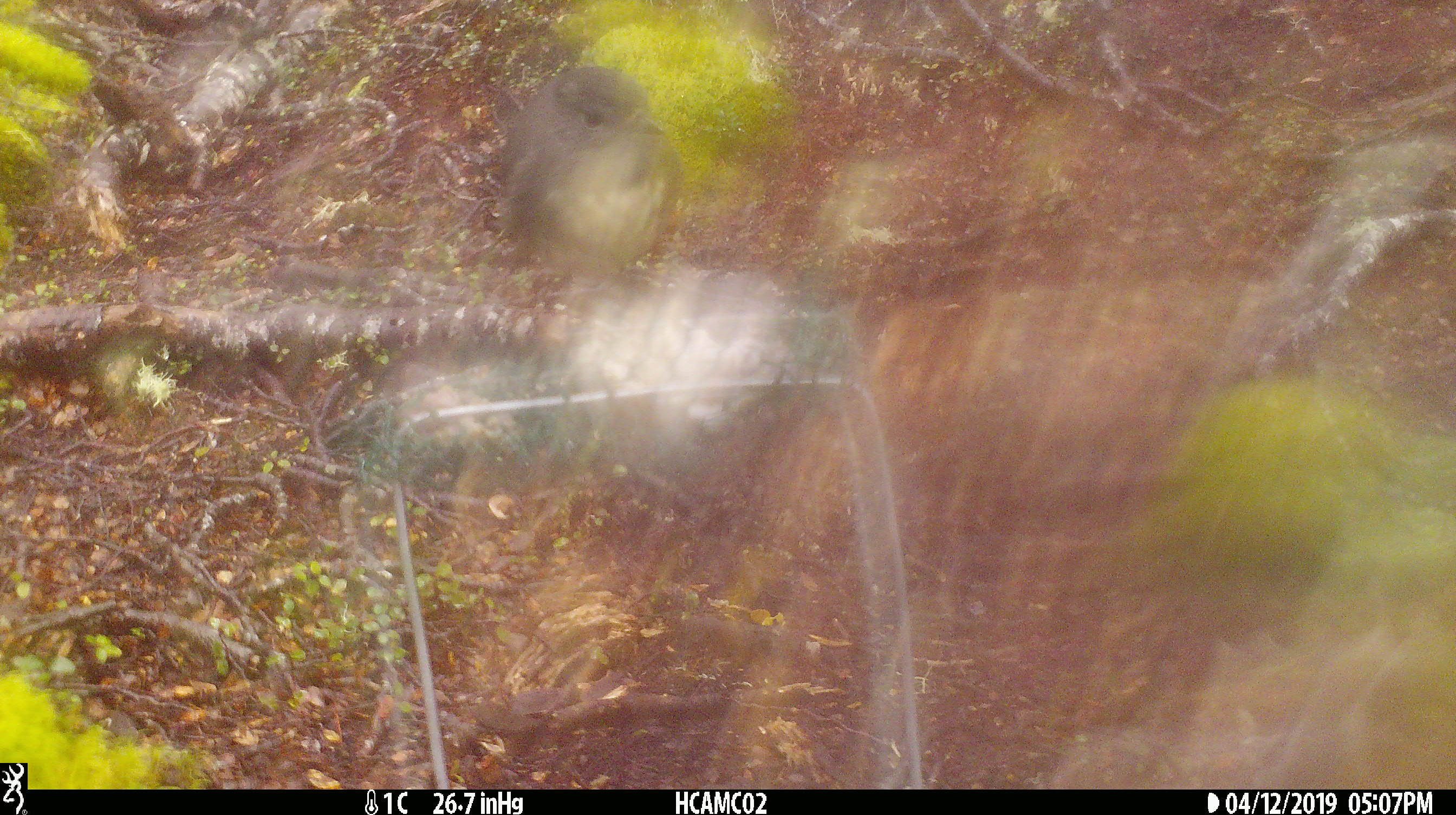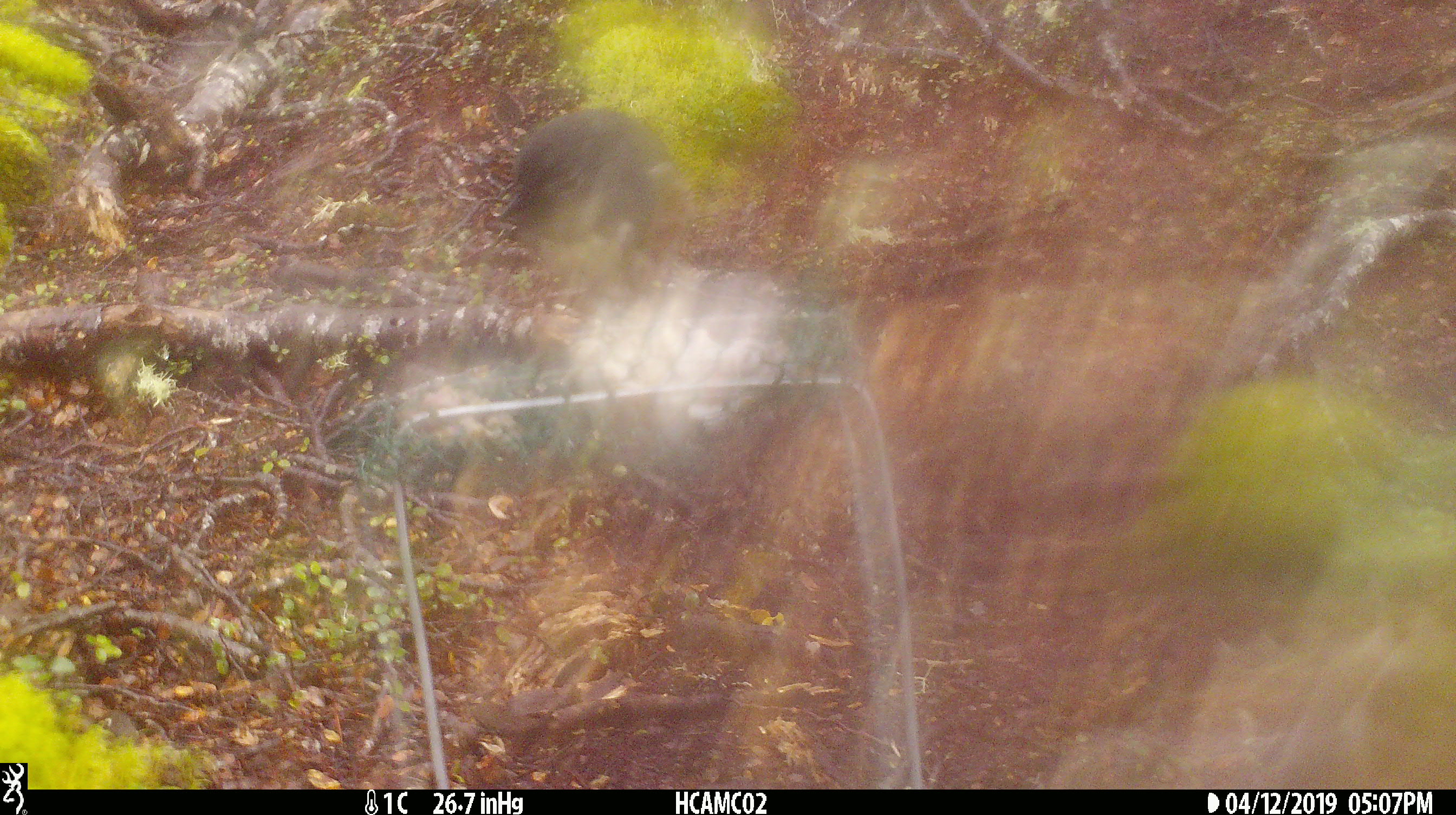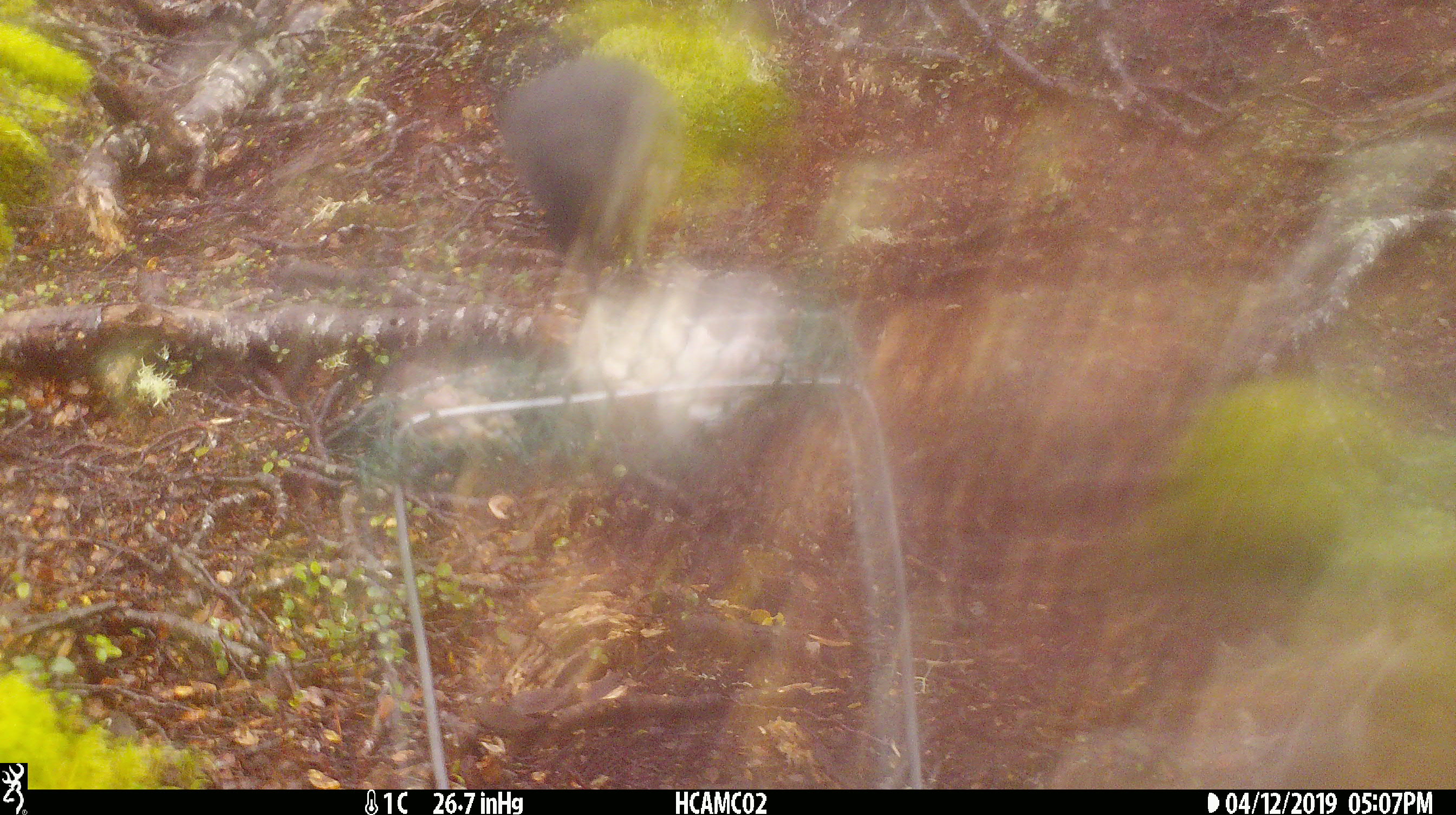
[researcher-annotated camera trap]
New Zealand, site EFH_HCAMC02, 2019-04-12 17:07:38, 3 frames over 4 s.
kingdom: Animalia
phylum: Chordata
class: Aves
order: Passeriformes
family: Petroicidae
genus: Petroica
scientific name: Petroica australis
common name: new zealand robin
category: robin